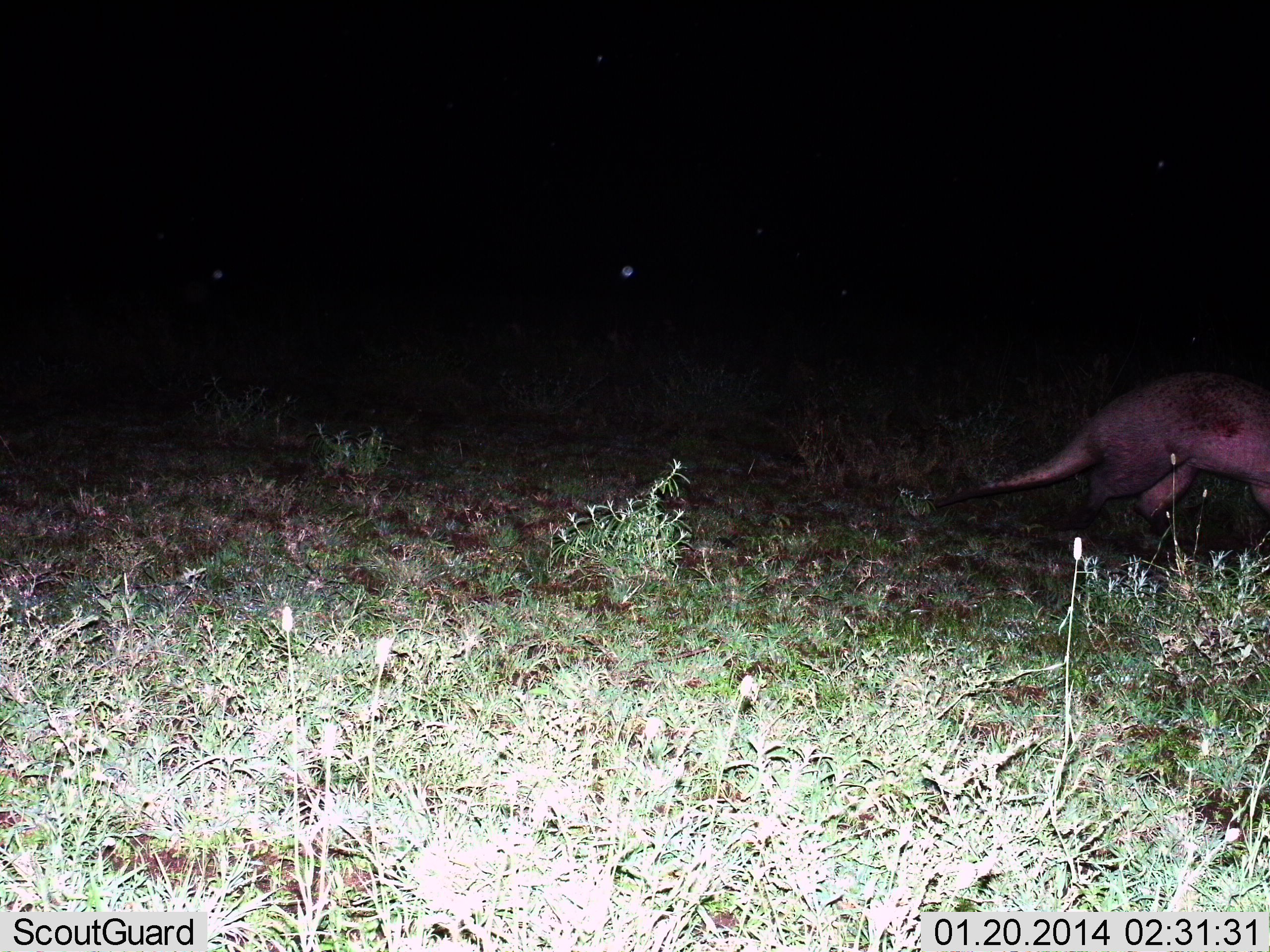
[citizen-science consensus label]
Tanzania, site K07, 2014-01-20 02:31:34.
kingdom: Animalia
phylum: Chordata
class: Mammalia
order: Tubulidentata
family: Orycteropodidae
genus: Orycteropus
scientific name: Orycteropus afer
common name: aardvark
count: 1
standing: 0%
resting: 0%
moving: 100%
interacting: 0%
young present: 0%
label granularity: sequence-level